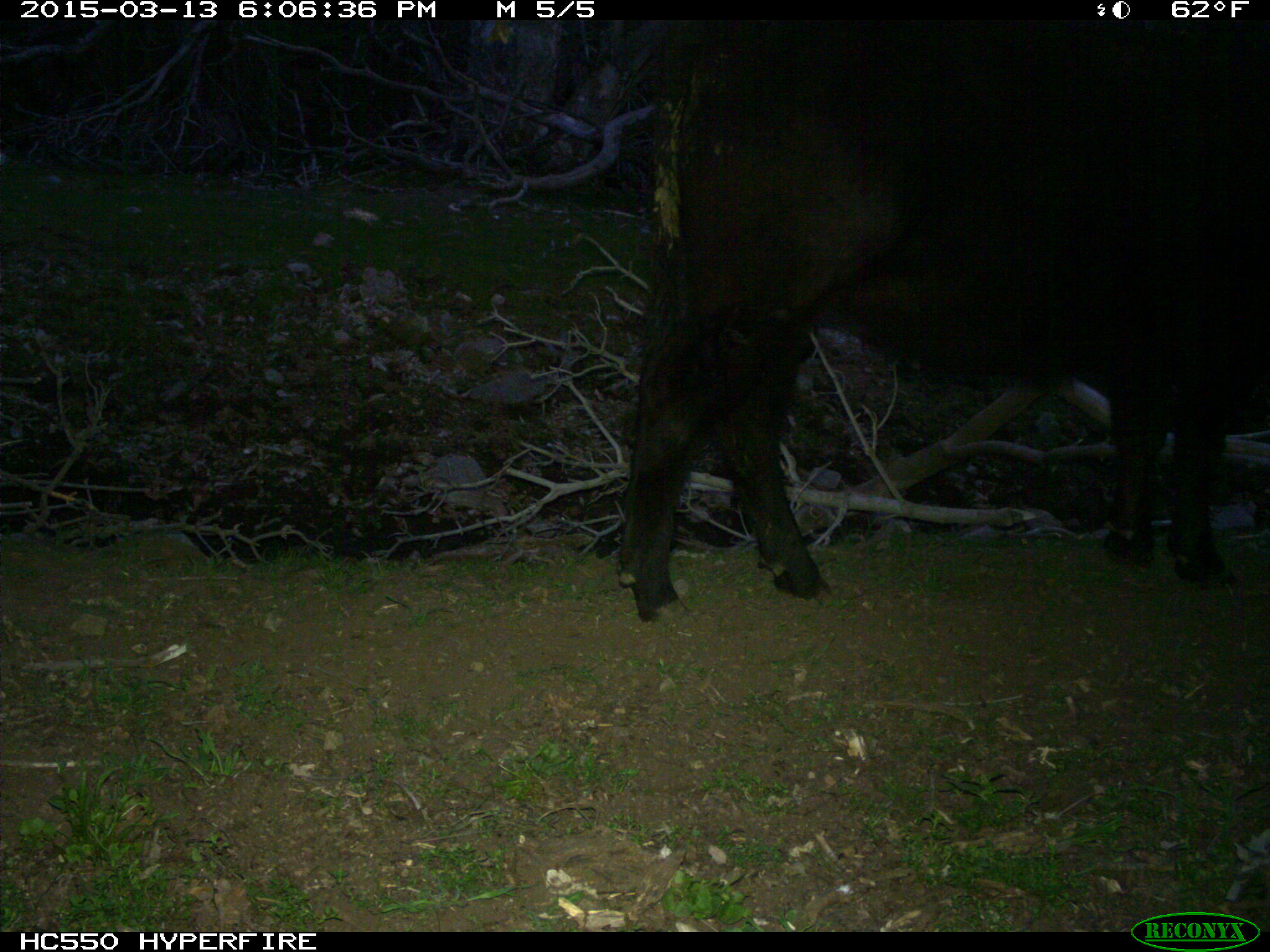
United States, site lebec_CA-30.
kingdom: Animalia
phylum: Chordata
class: Mammalia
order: Artiodactyla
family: Bovidae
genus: Bos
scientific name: Bos taurus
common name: domestic cow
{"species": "Bos taurus (domestic cow)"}